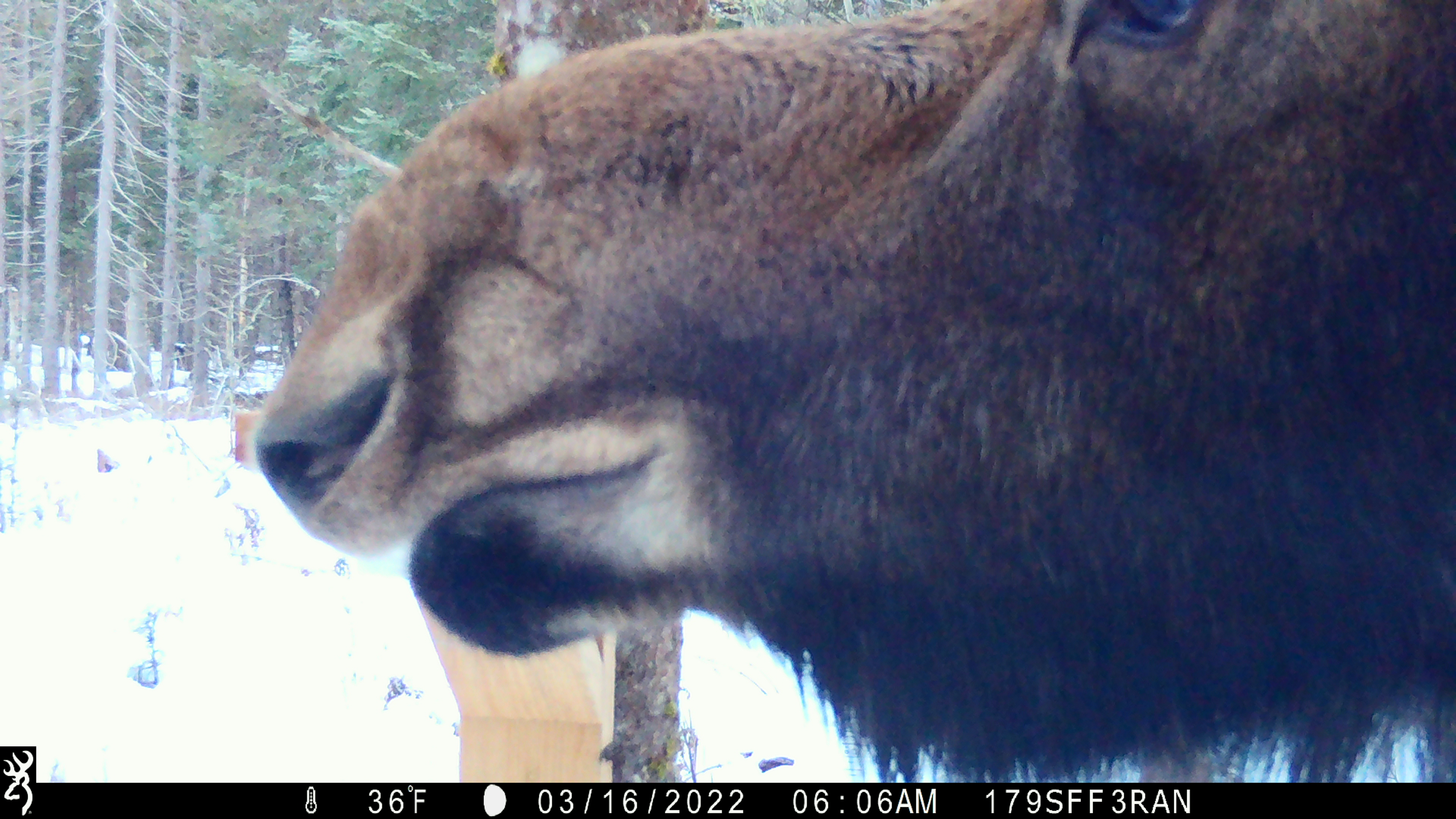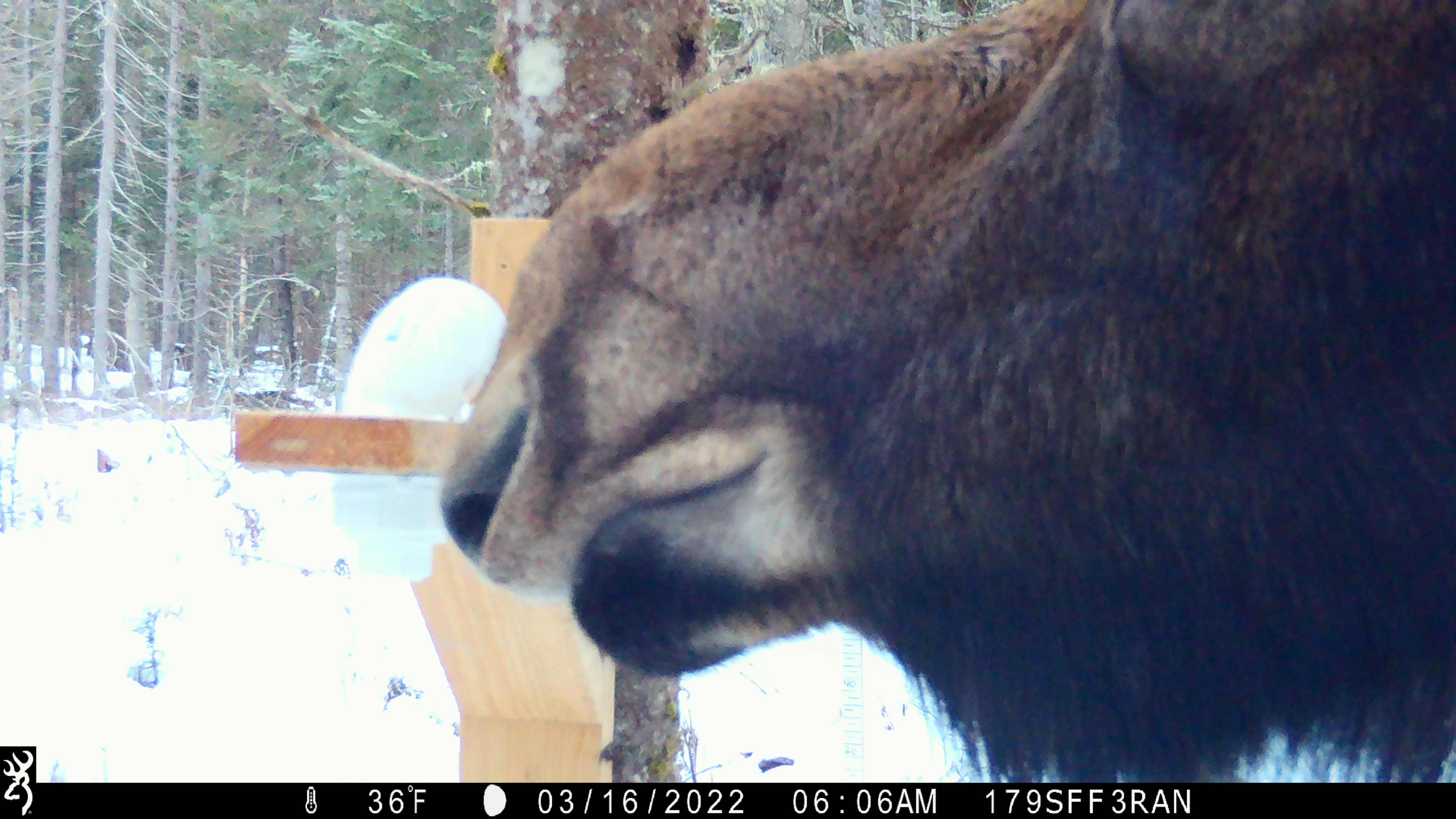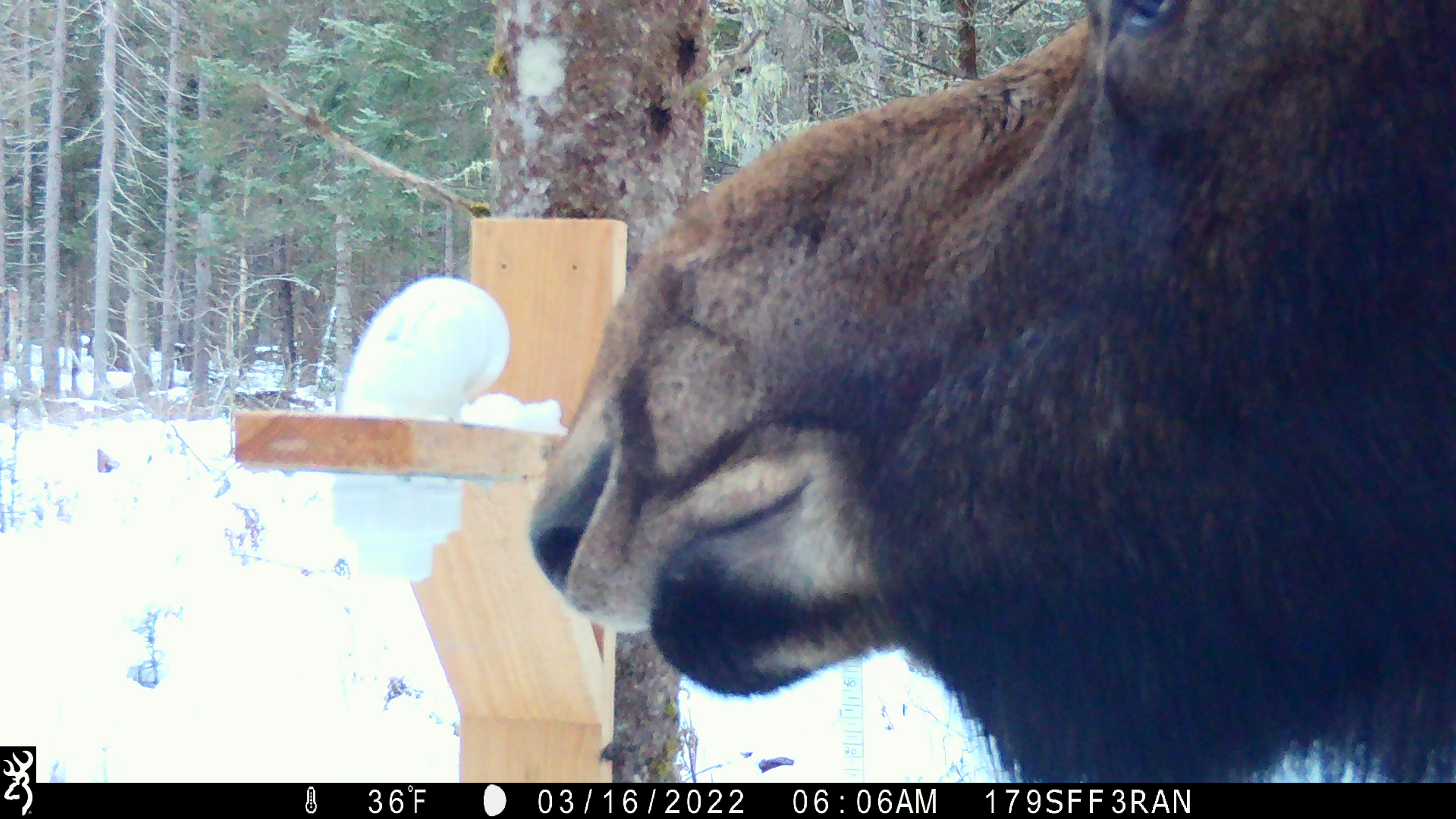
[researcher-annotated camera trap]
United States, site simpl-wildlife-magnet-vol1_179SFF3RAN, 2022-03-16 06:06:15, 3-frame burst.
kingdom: Animalia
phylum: Chordata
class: Mammalia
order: Artiodactyla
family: Cervidae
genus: Alces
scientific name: Alces alces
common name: moose